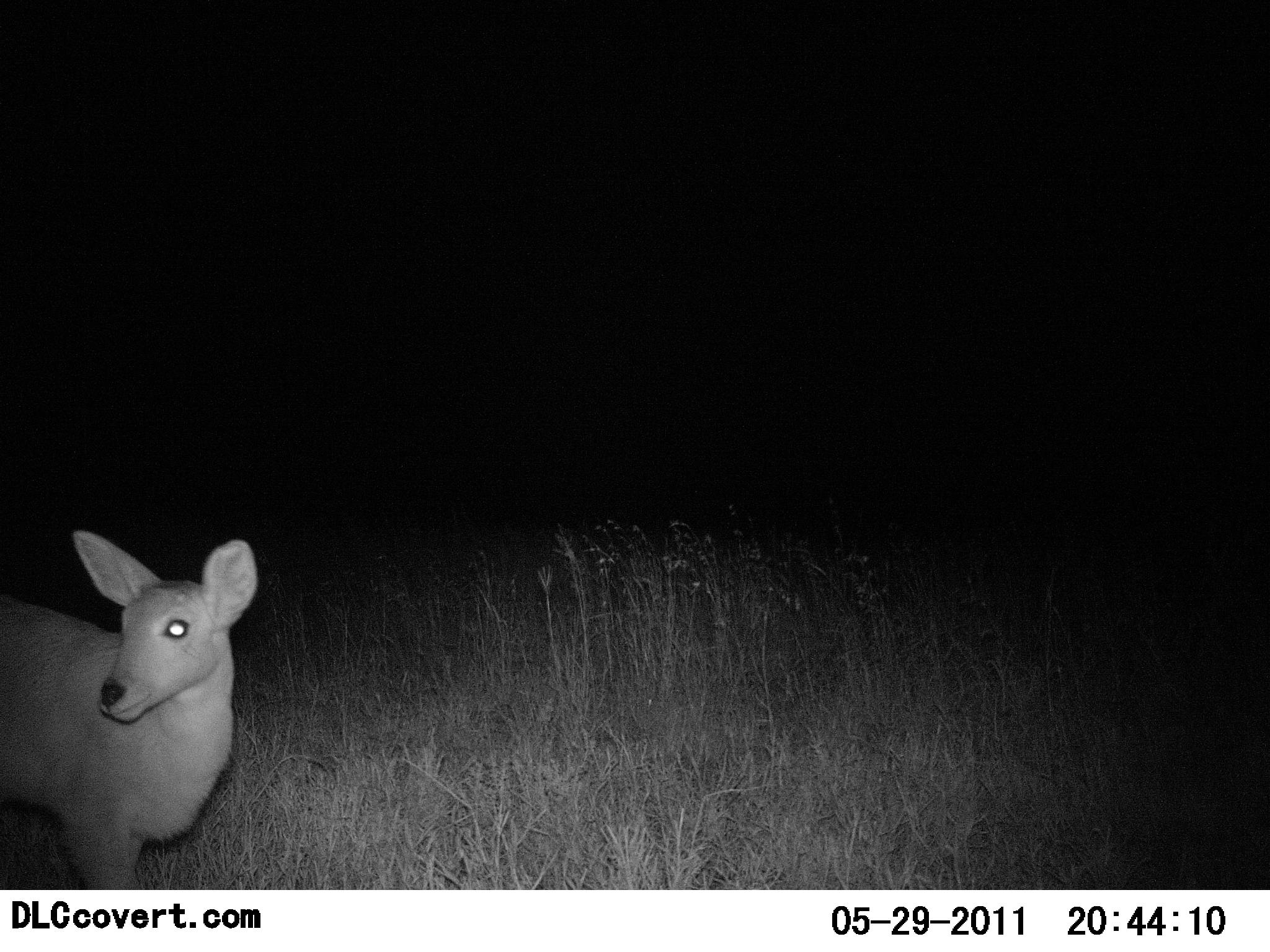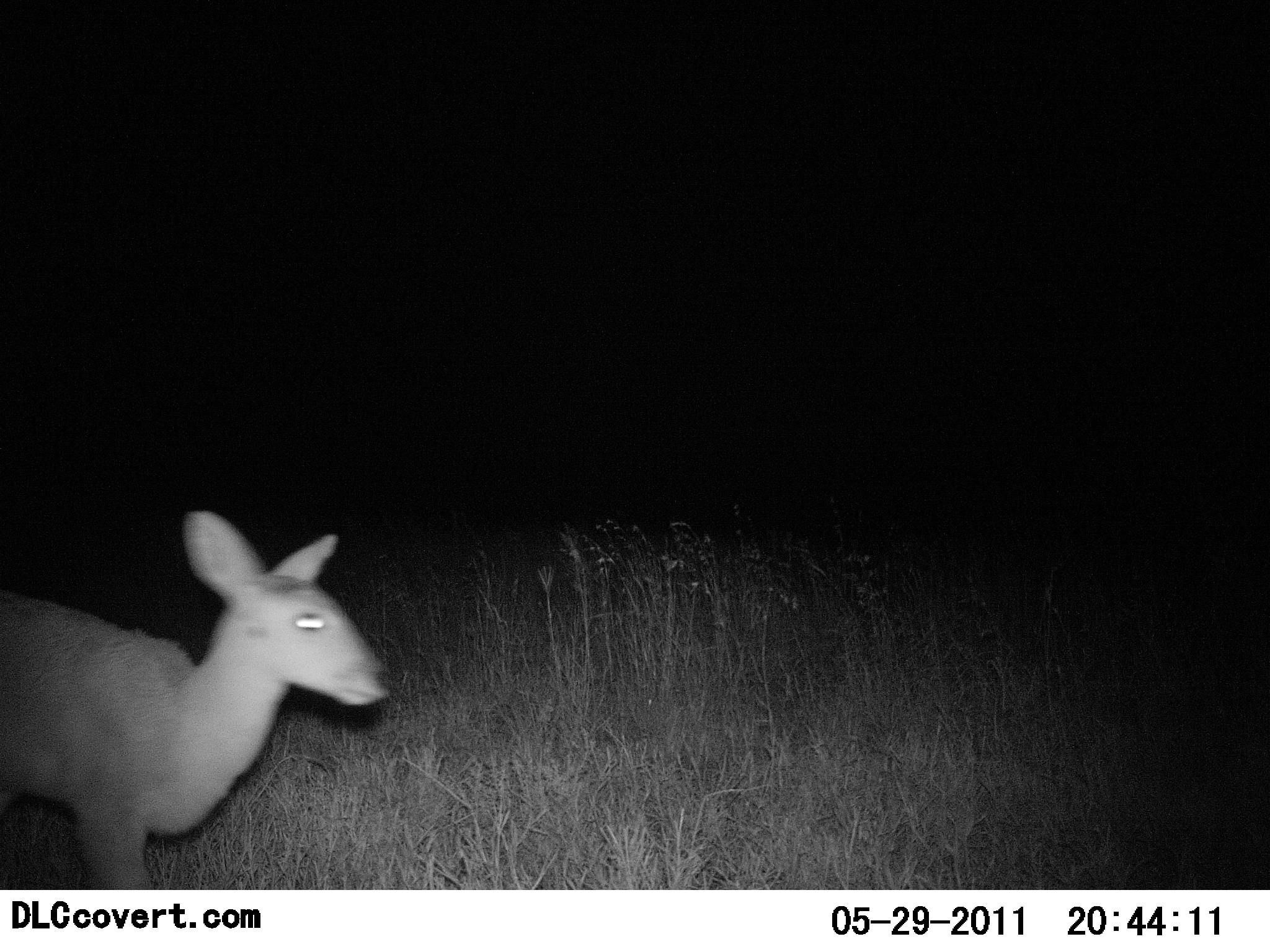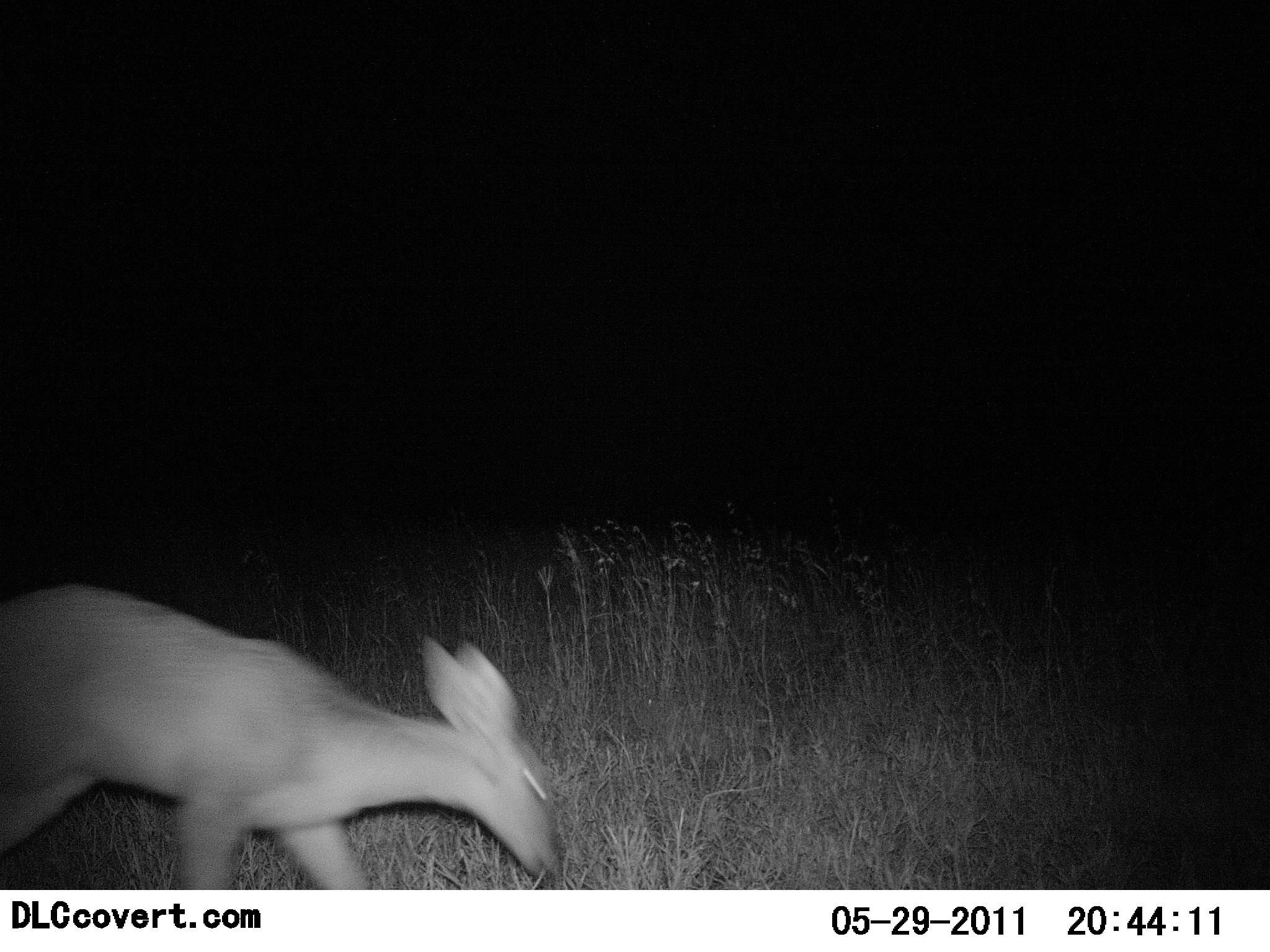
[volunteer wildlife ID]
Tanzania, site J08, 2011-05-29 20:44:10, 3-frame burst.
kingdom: Animalia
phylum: Chordata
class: Mammalia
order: Artiodactyla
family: Bovidae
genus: Redunca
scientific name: Redunca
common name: reedbuck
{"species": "reedbuck (Redunca)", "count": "1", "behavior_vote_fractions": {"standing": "55%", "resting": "0%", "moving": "45%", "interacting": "9%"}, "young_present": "0%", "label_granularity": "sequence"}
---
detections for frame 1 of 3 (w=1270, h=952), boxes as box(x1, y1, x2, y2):
animal: box(2, 529, 260, 891)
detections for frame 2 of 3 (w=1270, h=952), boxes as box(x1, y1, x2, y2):
animal: box(0, 509, 392, 890)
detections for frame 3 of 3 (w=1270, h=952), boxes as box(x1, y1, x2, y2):
animal: box(0, 584, 562, 890)